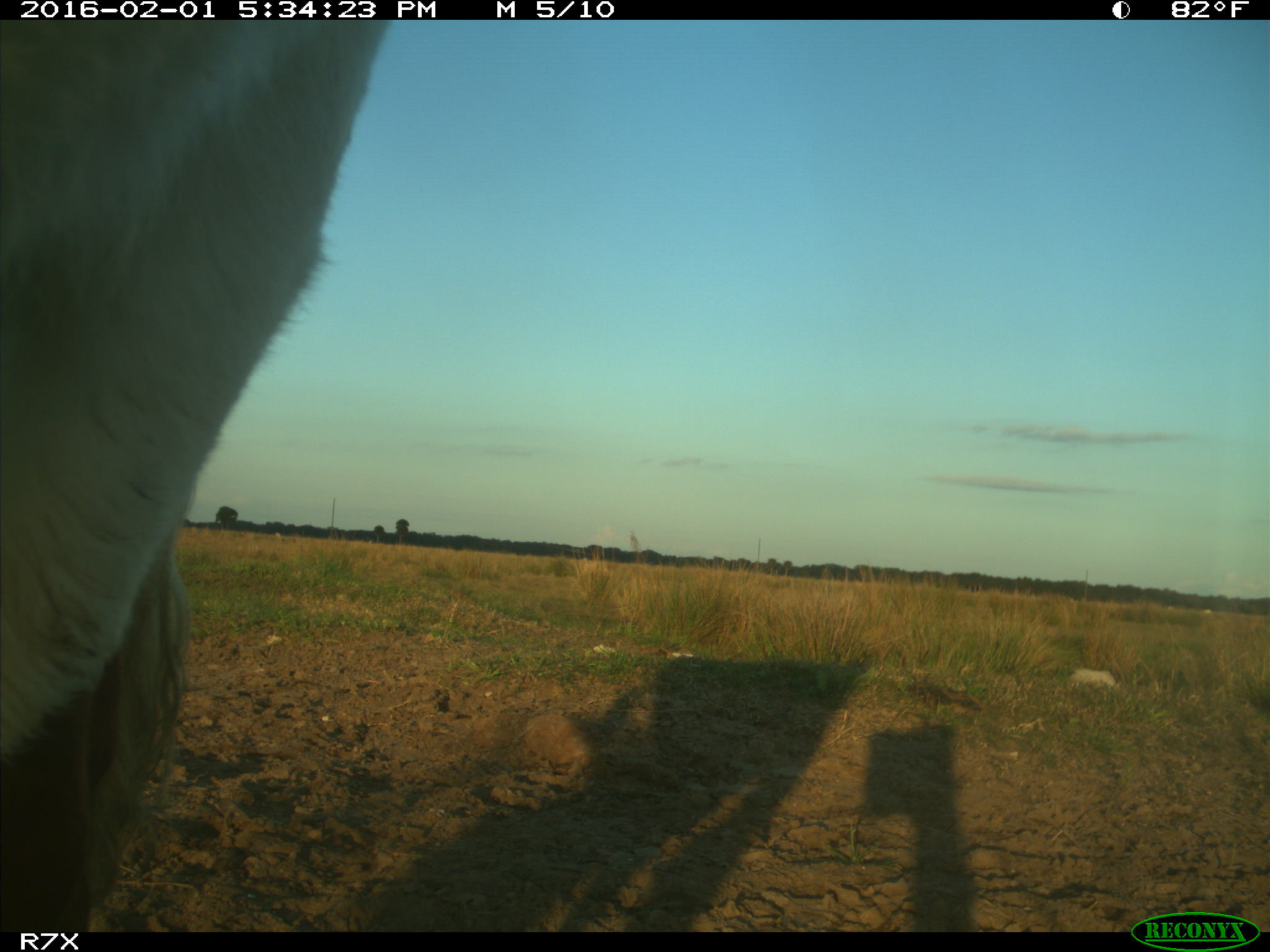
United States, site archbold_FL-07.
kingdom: Animalia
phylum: Chordata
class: Mammalia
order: Artiodactyla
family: Bovidae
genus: Bos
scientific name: Bos taurus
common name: domestic cow